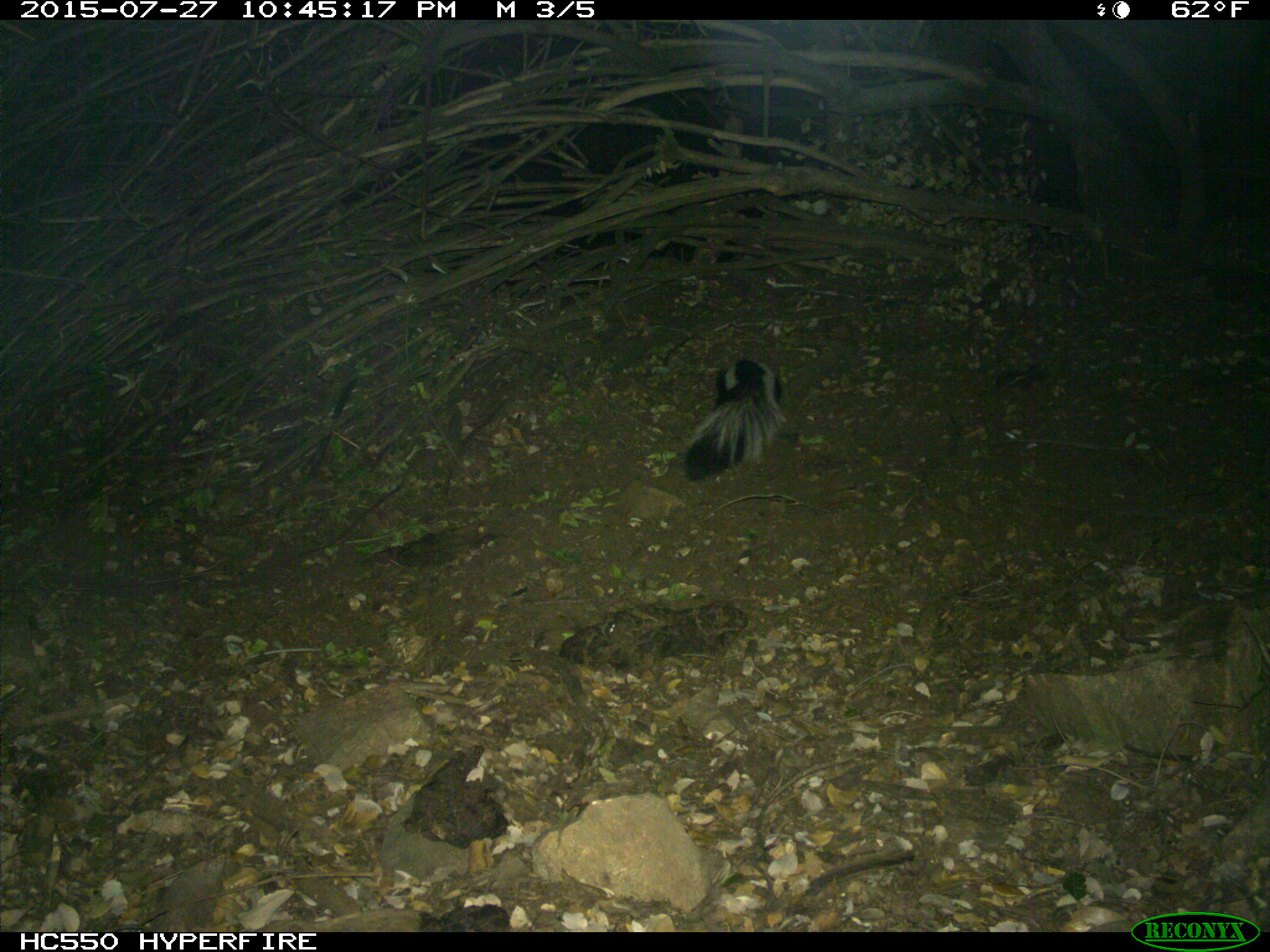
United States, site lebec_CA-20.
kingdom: Animalia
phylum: Chordata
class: Mammalia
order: Carnivora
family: Mephitidae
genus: Mephitis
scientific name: Mephitis mephitis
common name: striped skunk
Mephitis mephitis (striped skunk).